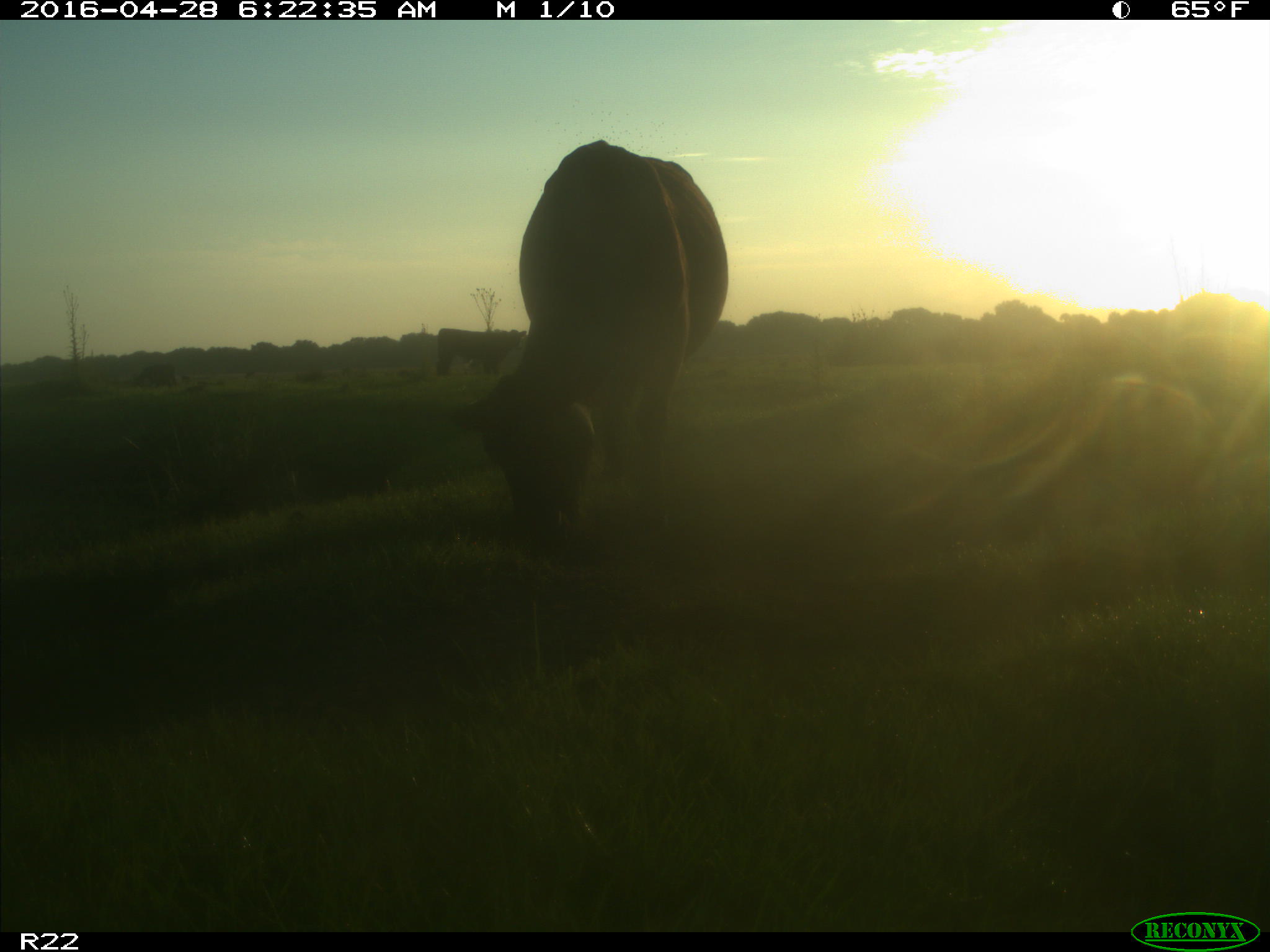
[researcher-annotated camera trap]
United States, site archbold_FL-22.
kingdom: Animalia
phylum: Chordata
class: Mammalia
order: Artiodactyla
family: Bovidae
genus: Bos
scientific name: Bos taurus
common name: domestic cow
Bos taurus (domestic cow).